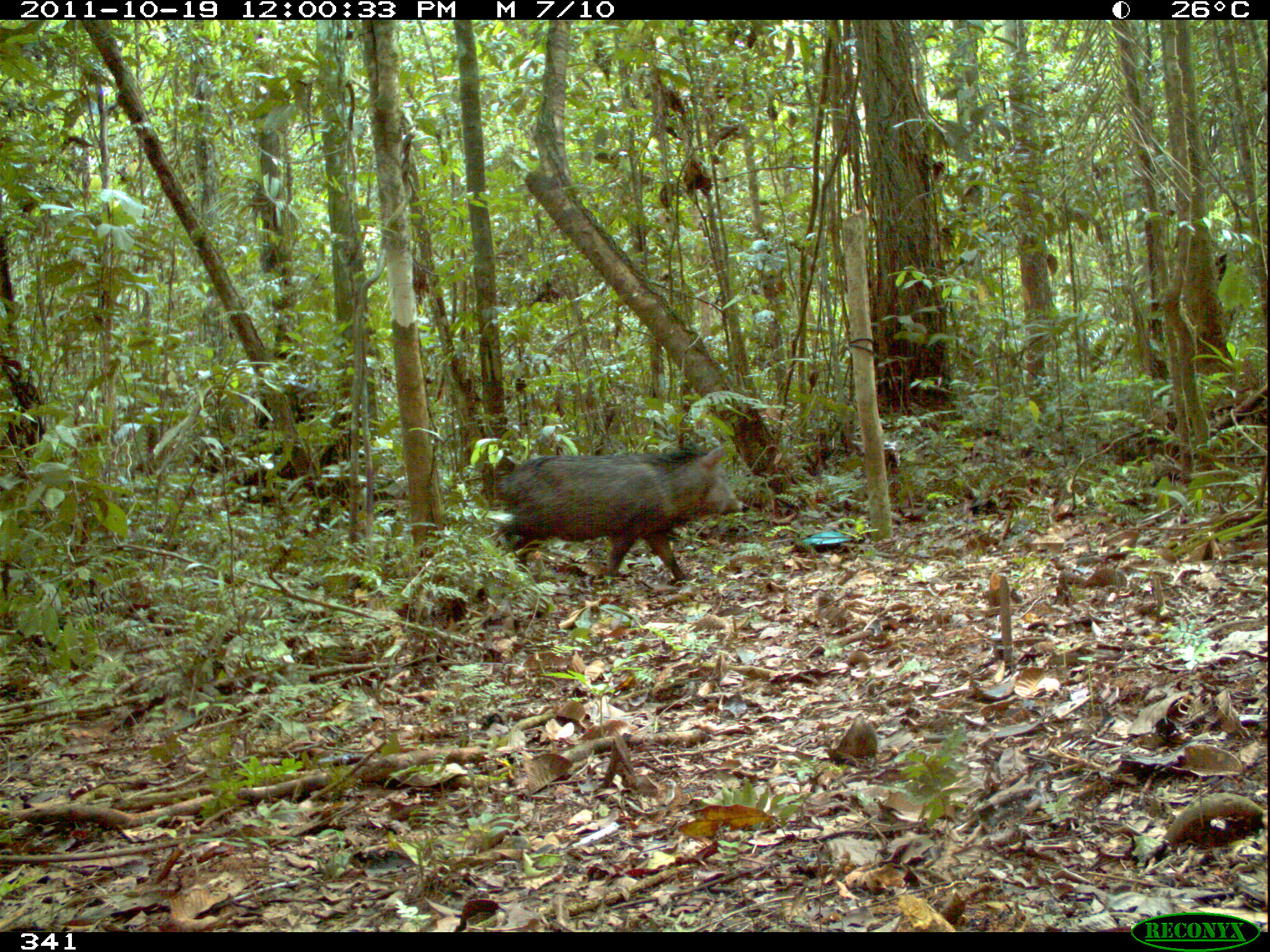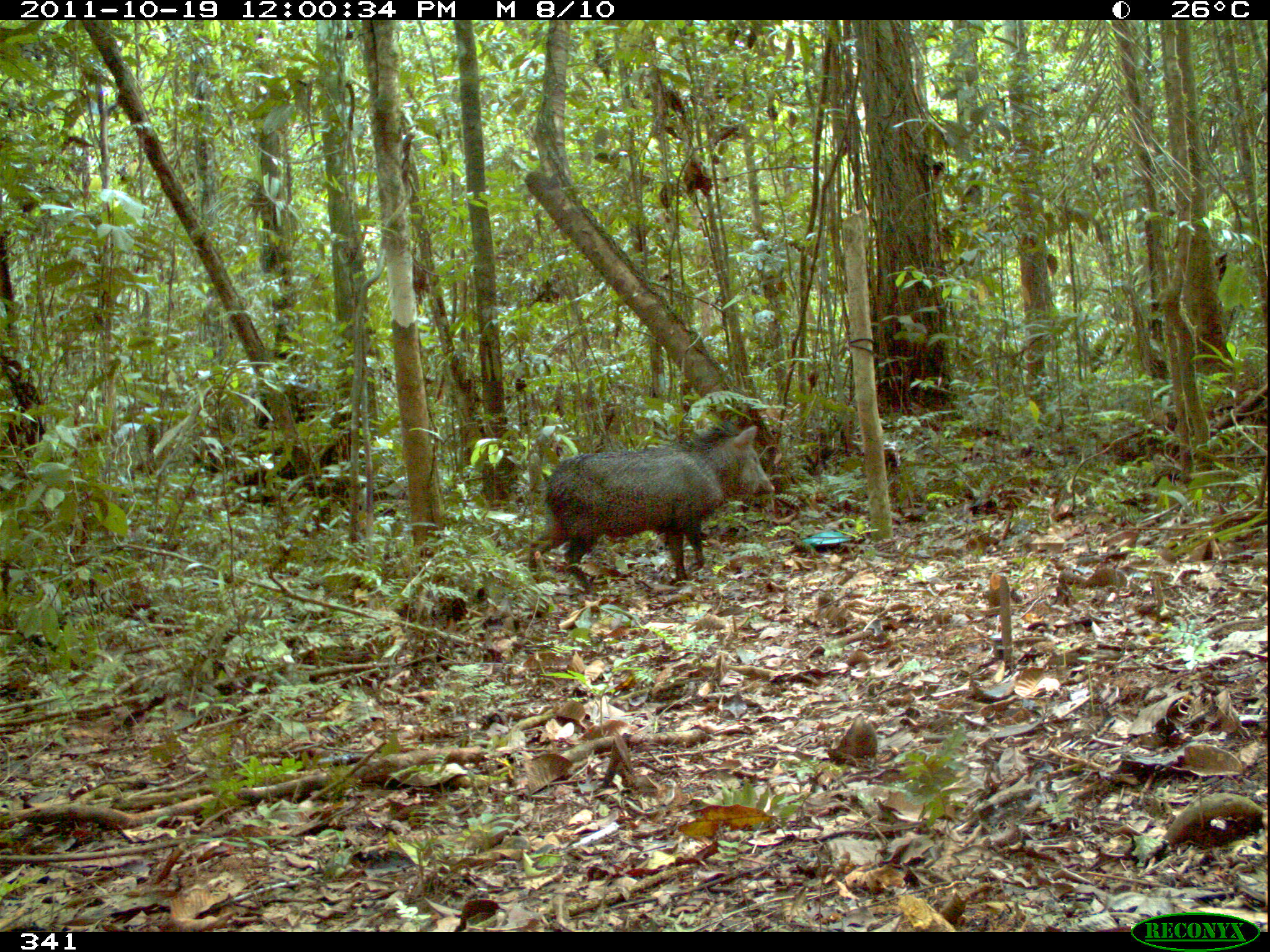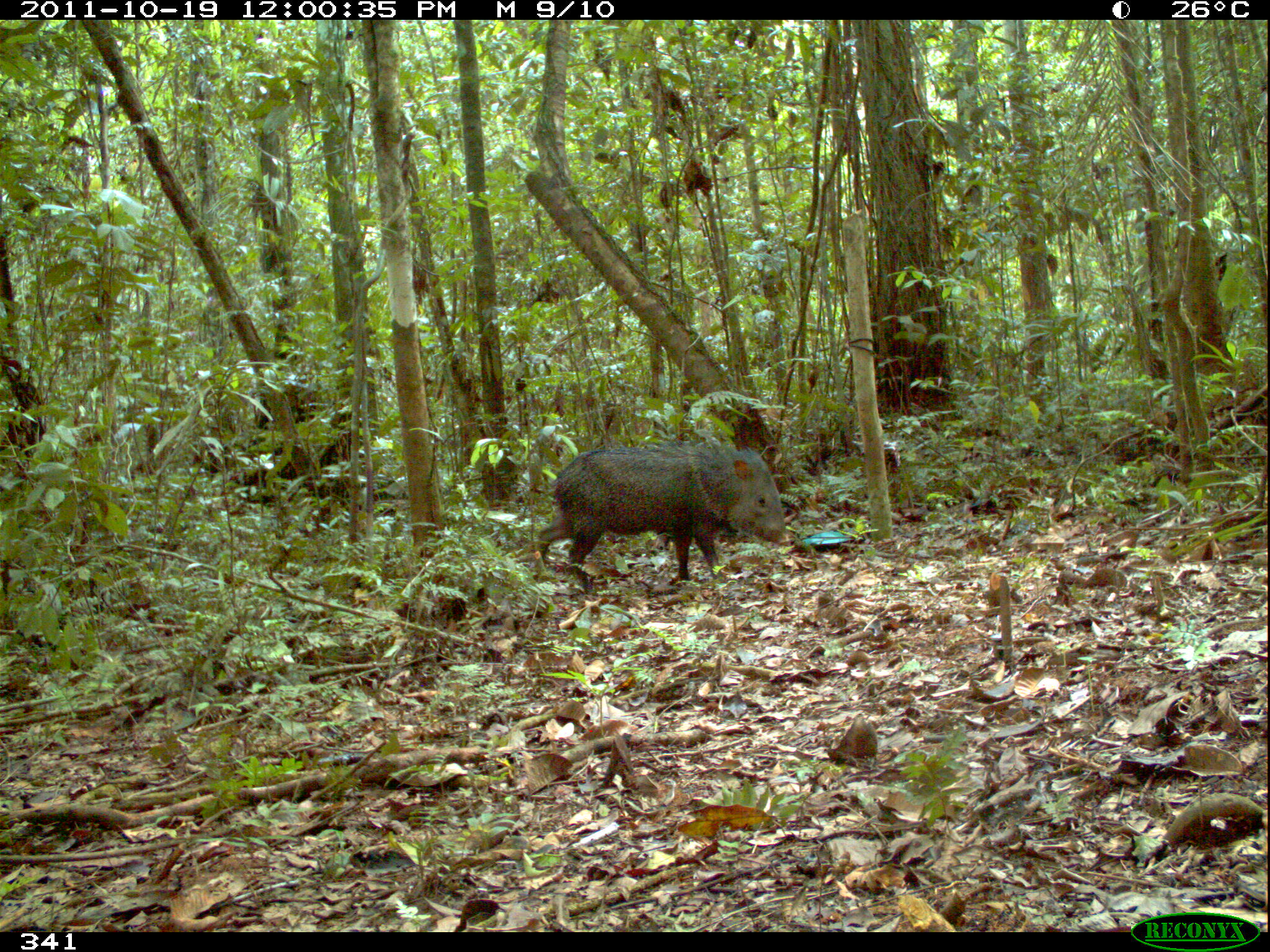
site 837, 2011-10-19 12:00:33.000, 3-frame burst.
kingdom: Animalia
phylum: Chordata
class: Mammalia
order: Artiodactyla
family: Tayassuidae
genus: Pecari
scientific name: Pecari tajacu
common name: collared peccary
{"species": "Pecari tajacu (collared peccary)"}